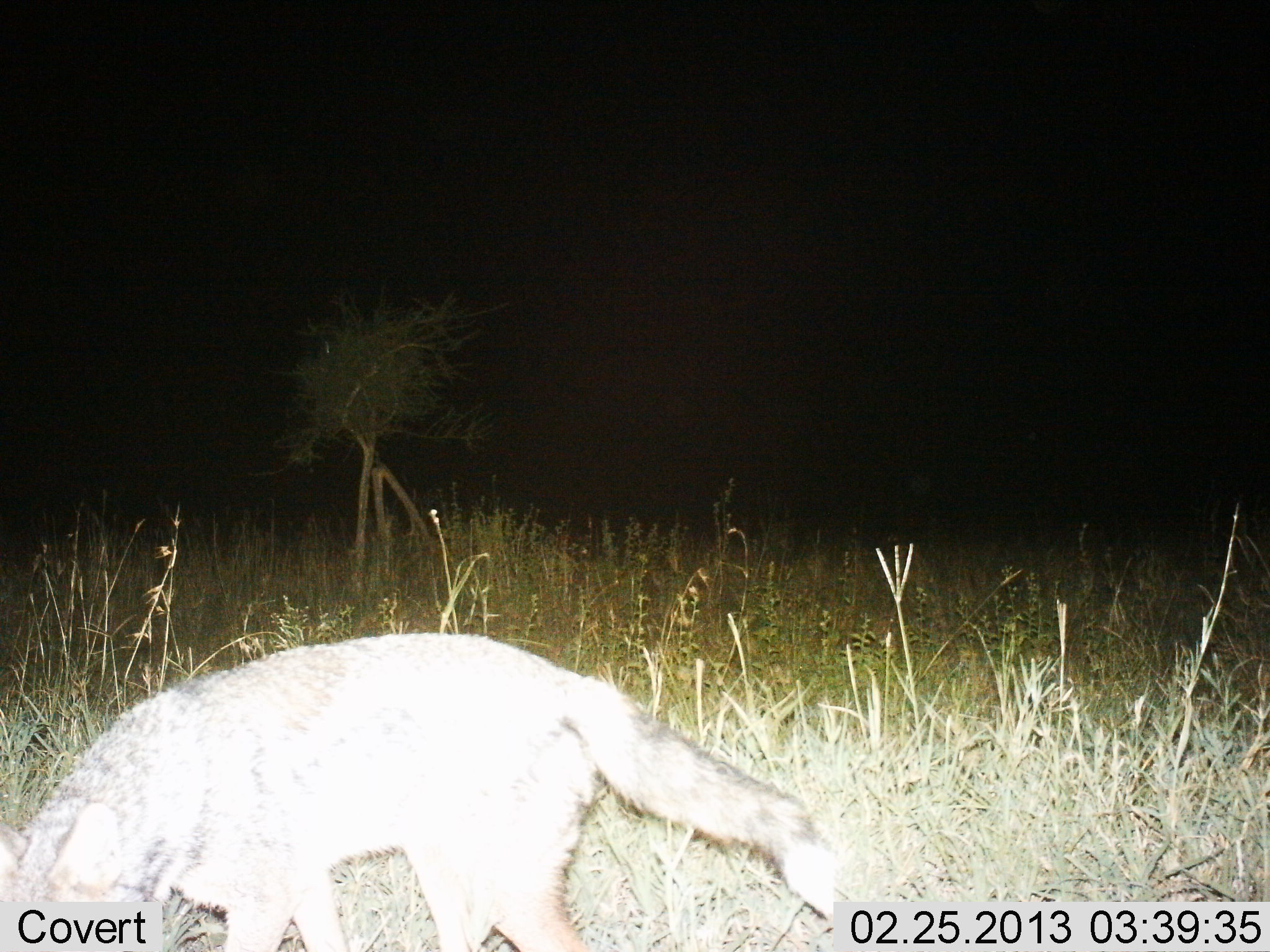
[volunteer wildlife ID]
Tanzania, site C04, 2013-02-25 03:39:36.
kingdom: Animalia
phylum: Chordata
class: Mammalia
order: Carnivora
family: Canidae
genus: Lupulella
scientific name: Lupulella mesomelas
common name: black-backed jackal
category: jackal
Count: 1.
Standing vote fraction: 57%.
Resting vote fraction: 0%.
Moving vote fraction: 35%.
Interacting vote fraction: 0%.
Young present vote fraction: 0%.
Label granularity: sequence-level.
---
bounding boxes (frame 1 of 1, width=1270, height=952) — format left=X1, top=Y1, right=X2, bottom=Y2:
animal: left=0, top=630, right=842, bottom=952